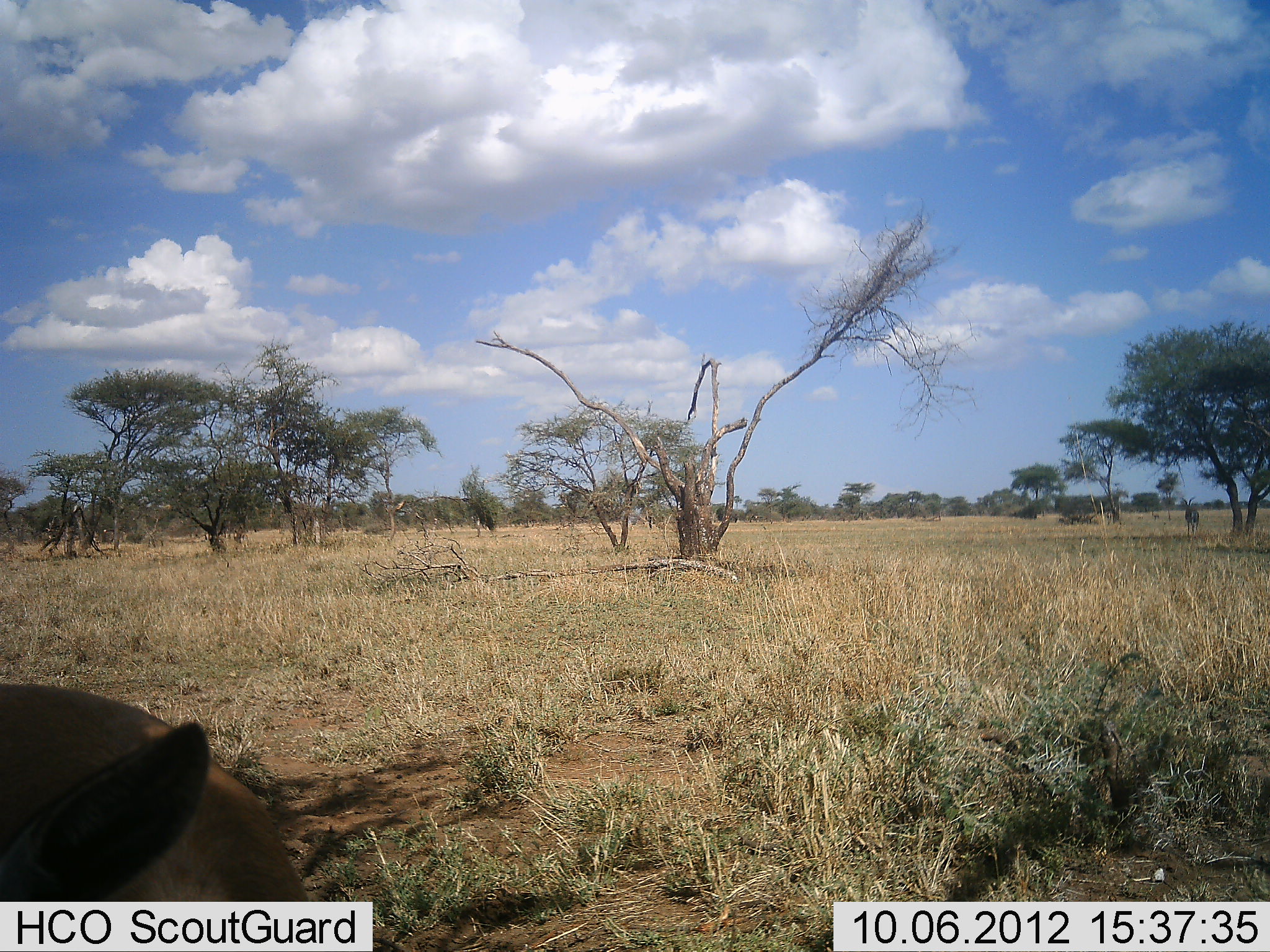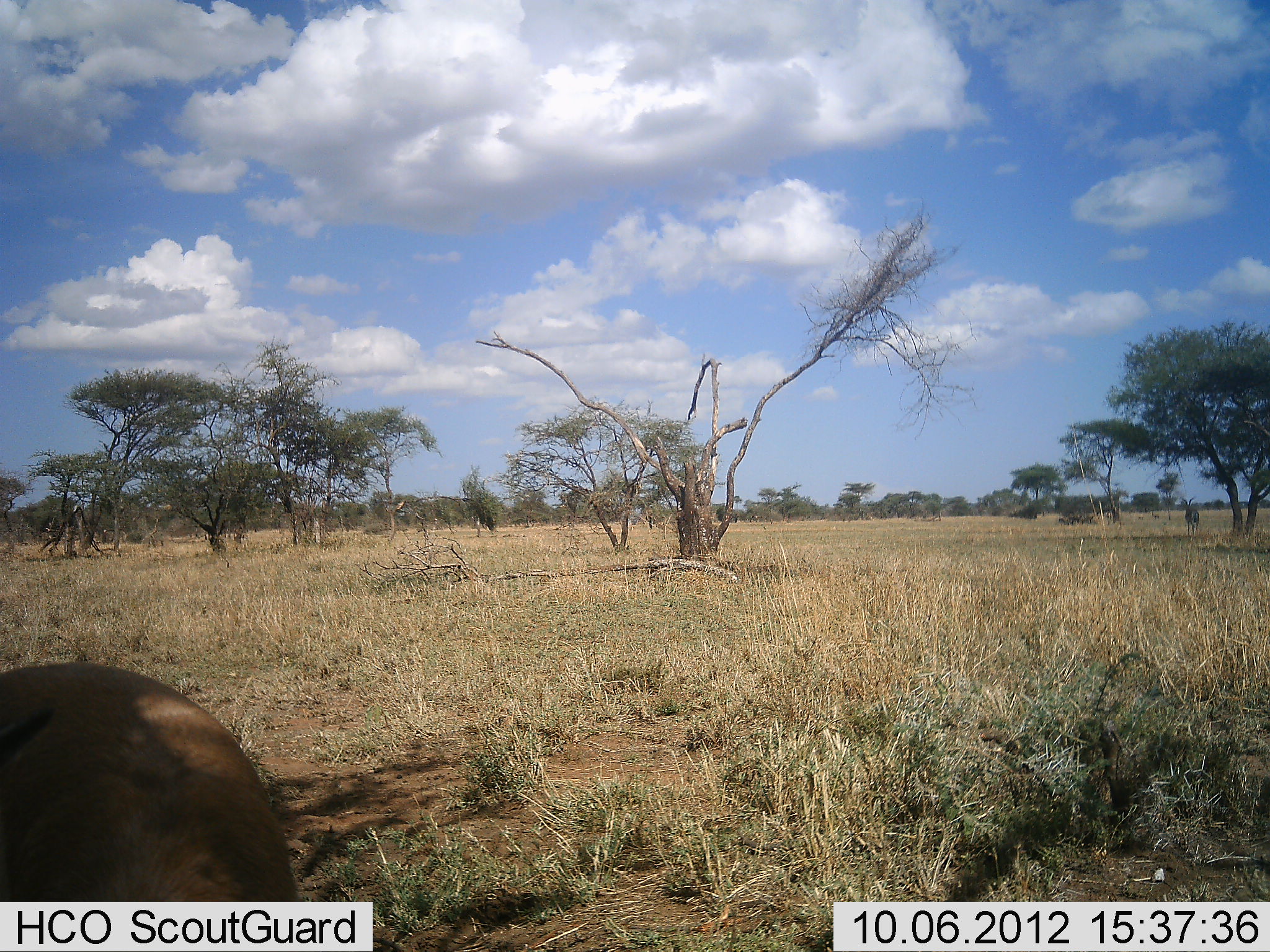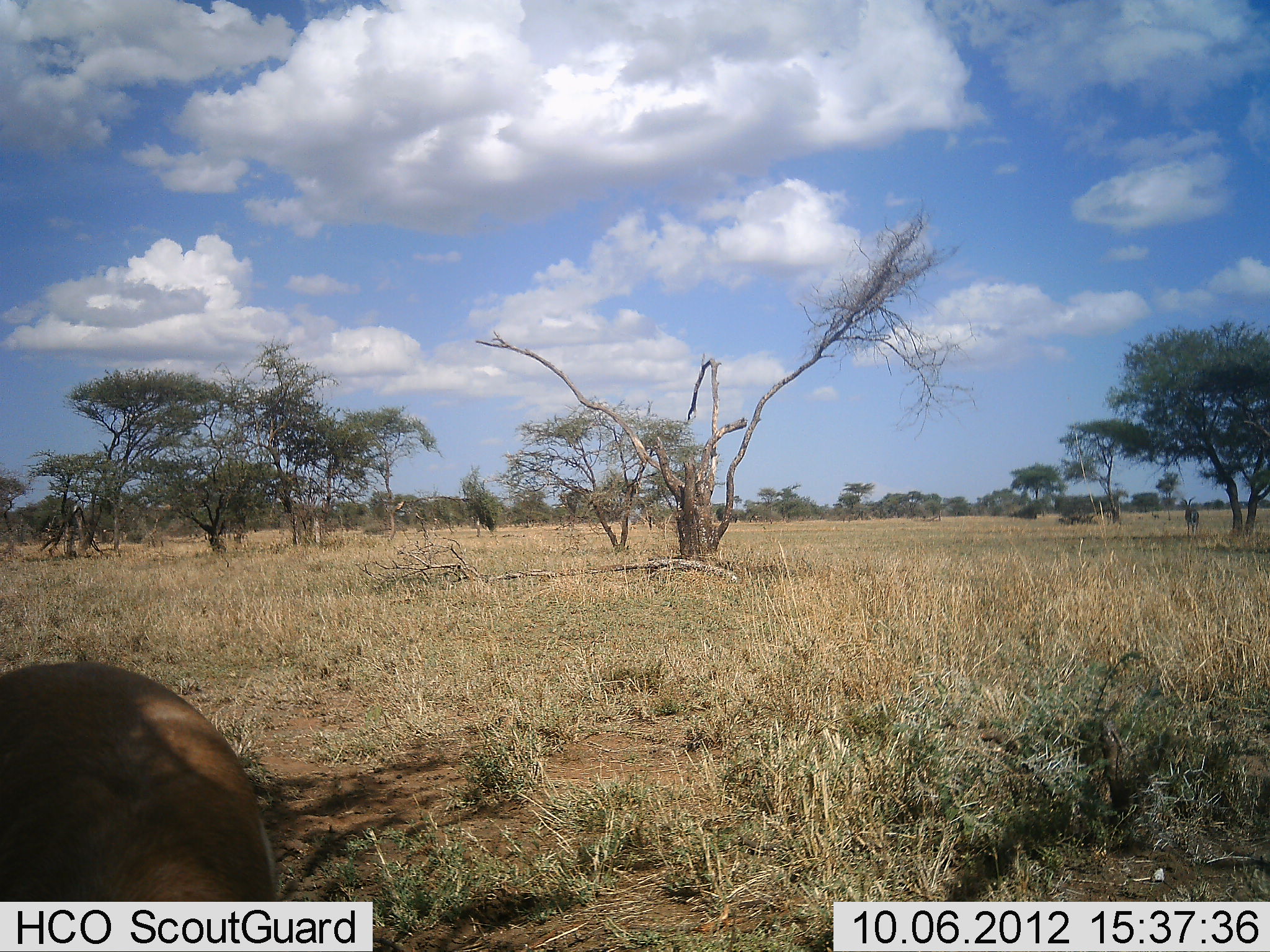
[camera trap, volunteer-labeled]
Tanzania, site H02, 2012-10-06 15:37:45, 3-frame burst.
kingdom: Animalia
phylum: Chordata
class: Mammalia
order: Artiodactyla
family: Bovidae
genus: Eudorcas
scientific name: Eudorcas thomsonii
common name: thomson's gazelle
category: gazellethomsons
Gazellethomsons (thomson's gazelle) (Eudorcas thomsonii), count 1. Behavior (volunteer vote fractions): standing 80%, resting 0%, moving 0%, interacting 0%. Young present (vote fraction): 0%. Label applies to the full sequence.